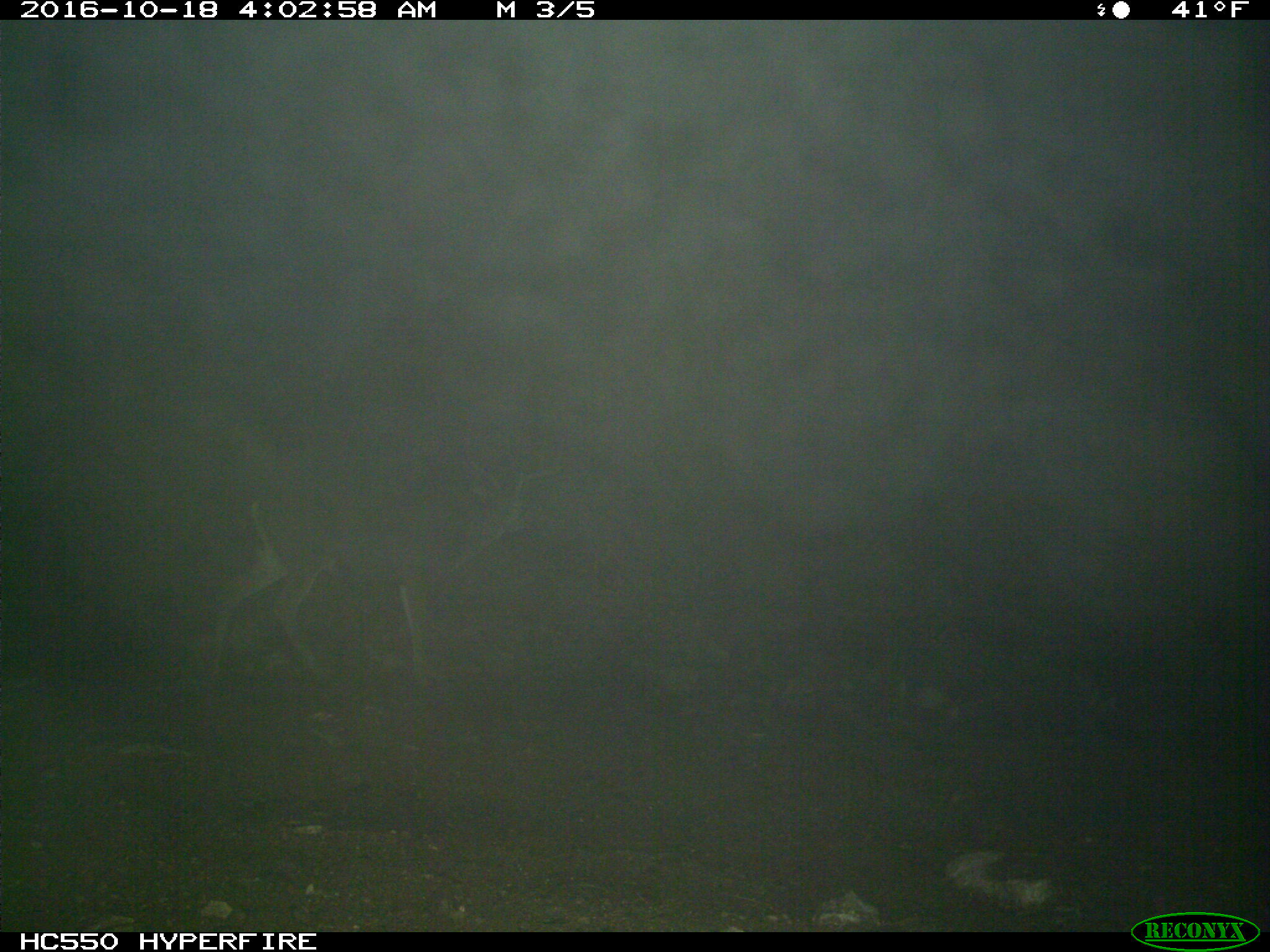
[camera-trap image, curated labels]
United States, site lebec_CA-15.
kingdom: Animalia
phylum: Chordata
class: Mammalia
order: Artiodactyla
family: Cervidae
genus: Odocoileus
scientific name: Odocoileus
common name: deer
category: unidentified deer